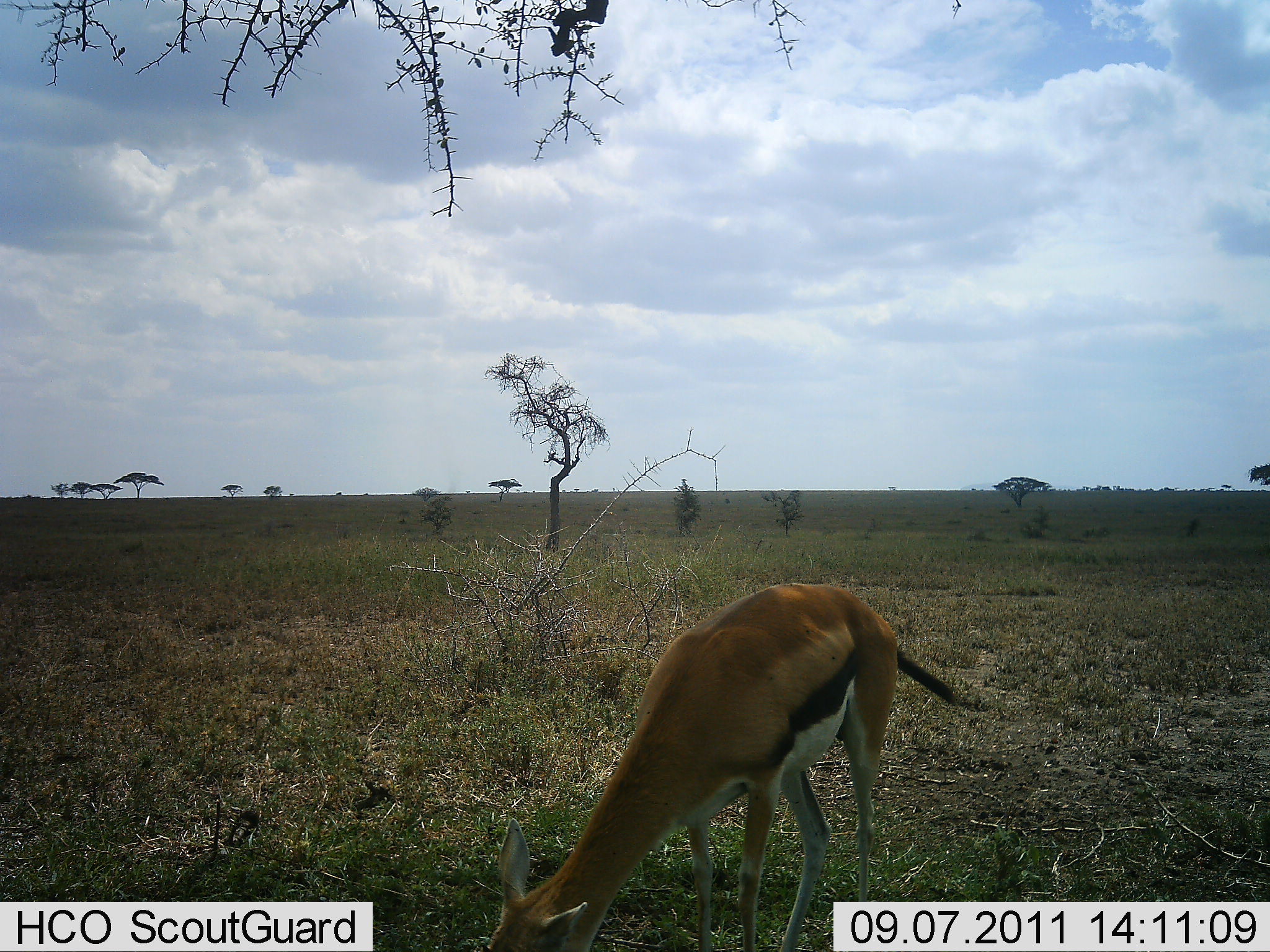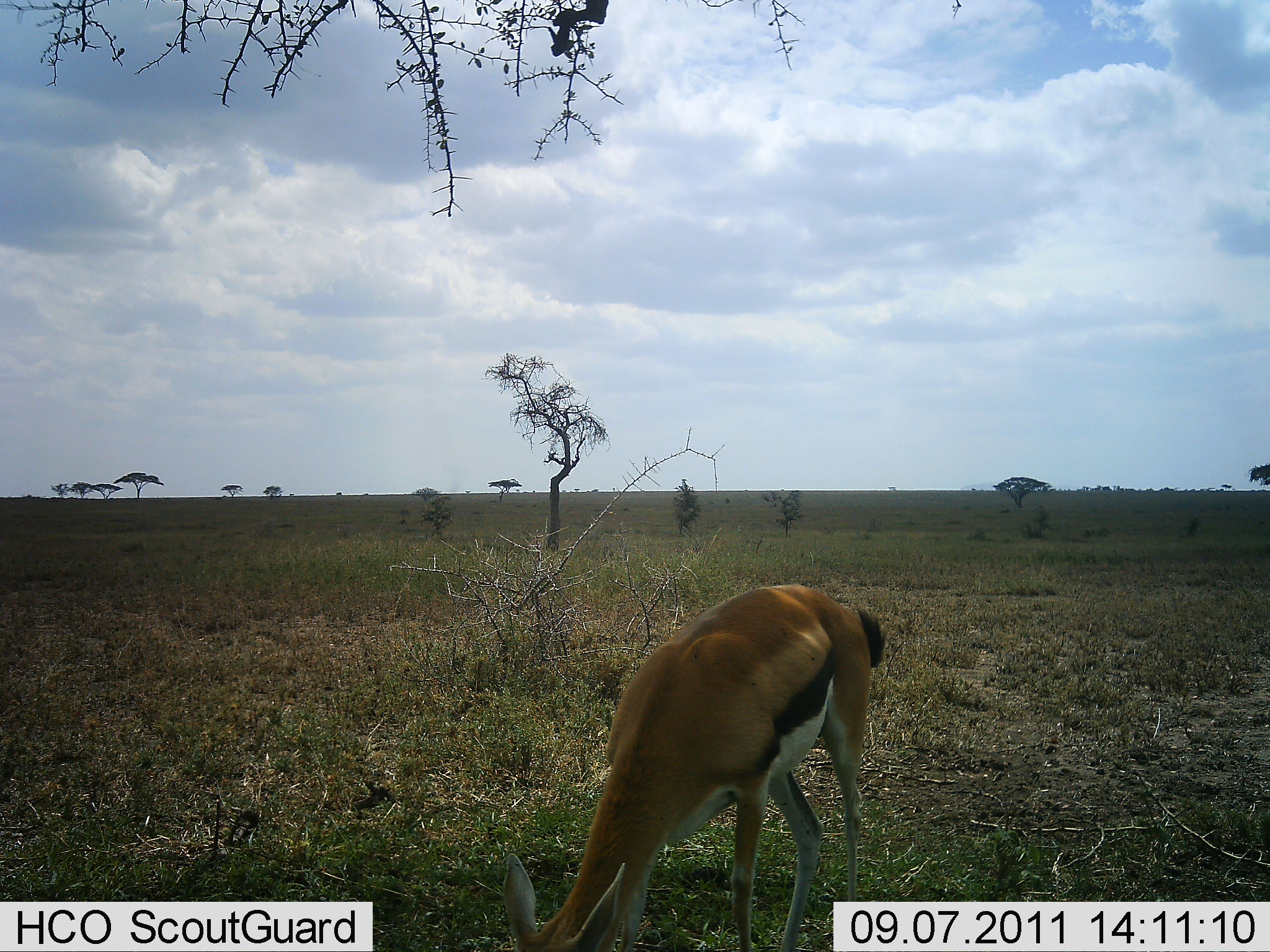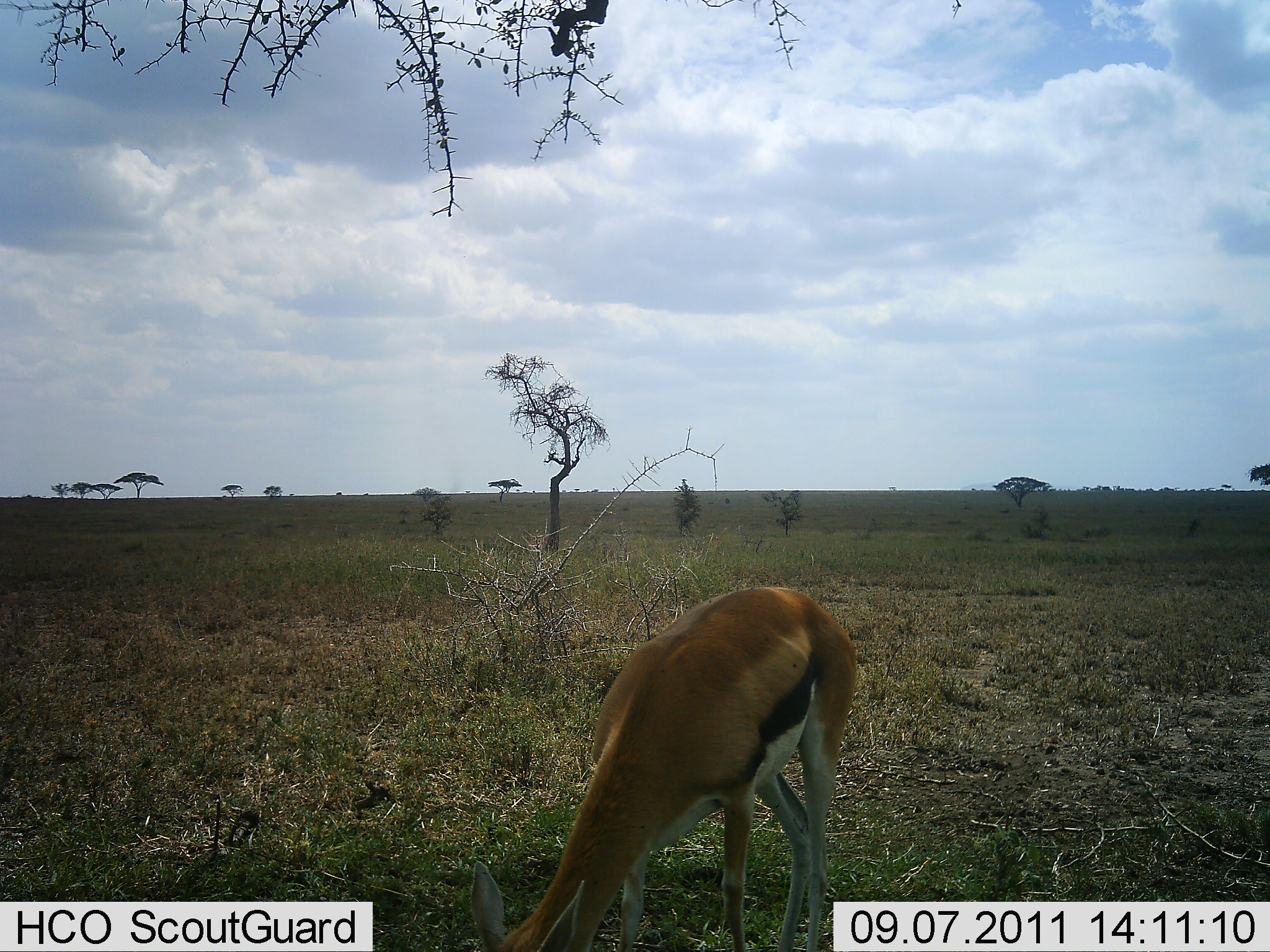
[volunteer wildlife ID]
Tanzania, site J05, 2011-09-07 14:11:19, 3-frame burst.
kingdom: Animalia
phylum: Chordata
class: Mammalia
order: Artiodactyla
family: Bovidae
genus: Eudorcas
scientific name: Eudorcas thomsonii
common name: thomson's gazelle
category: gazellethomsons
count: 1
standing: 33%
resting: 0%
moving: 0%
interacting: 0%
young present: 0%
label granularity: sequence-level